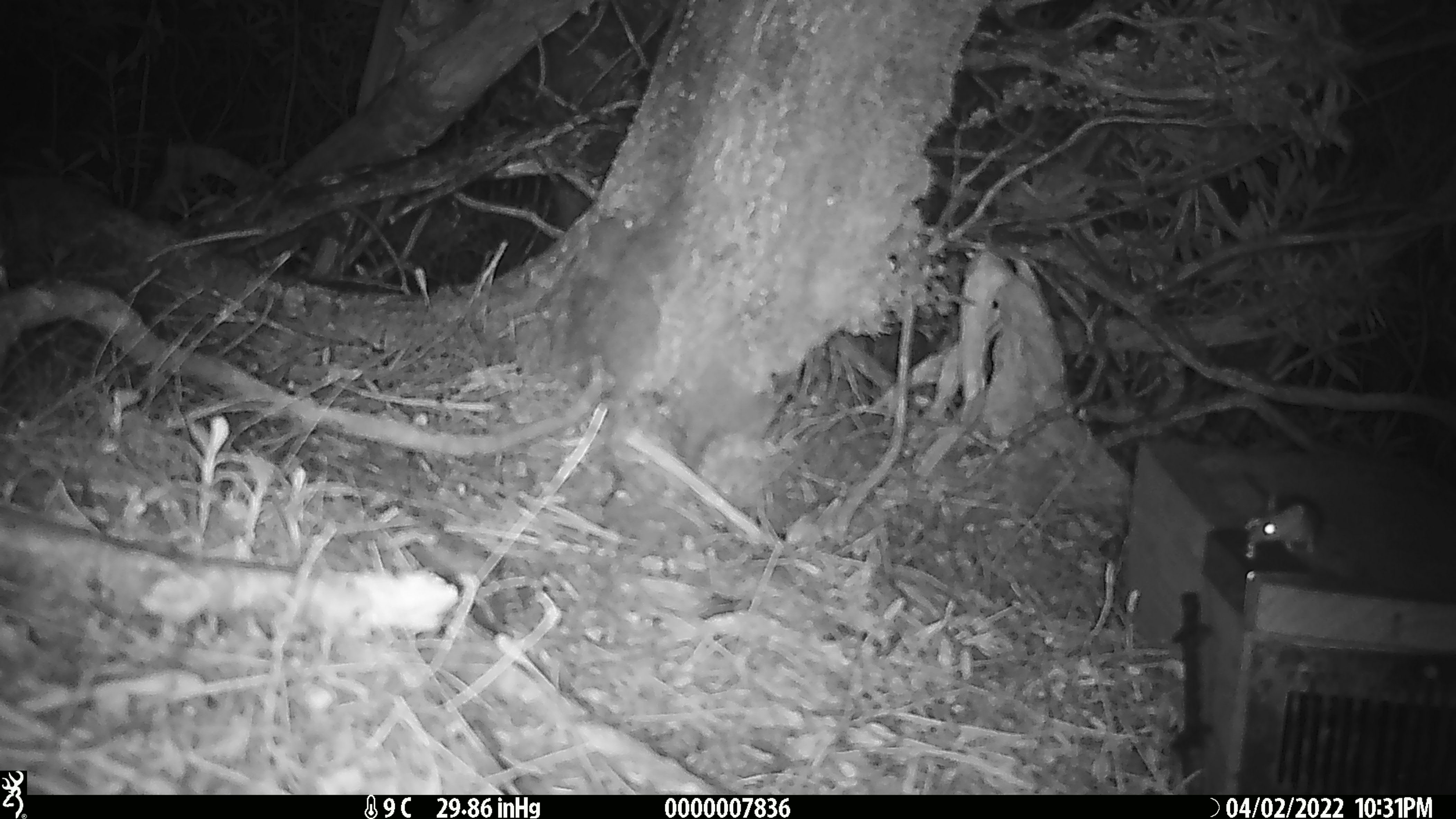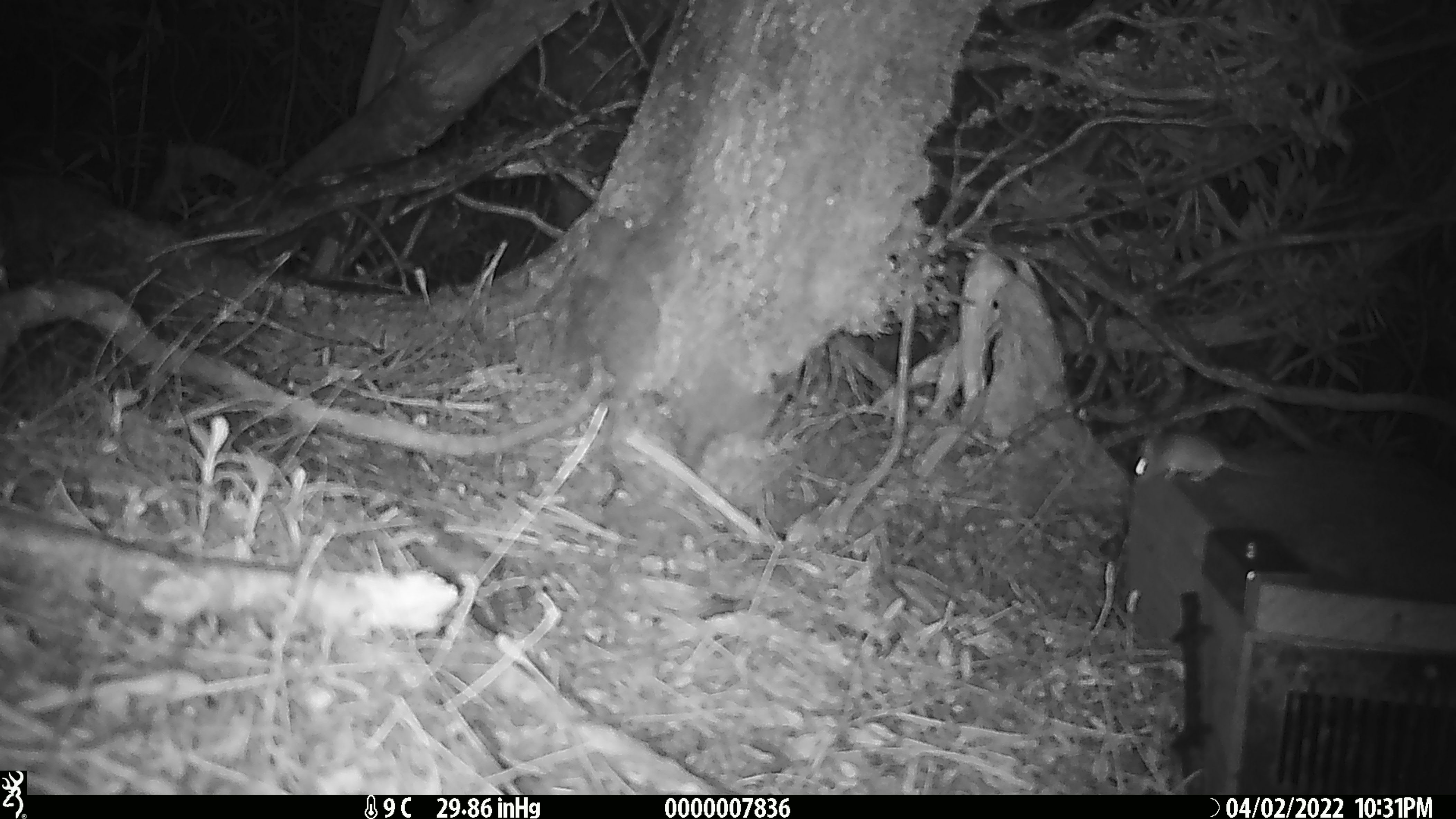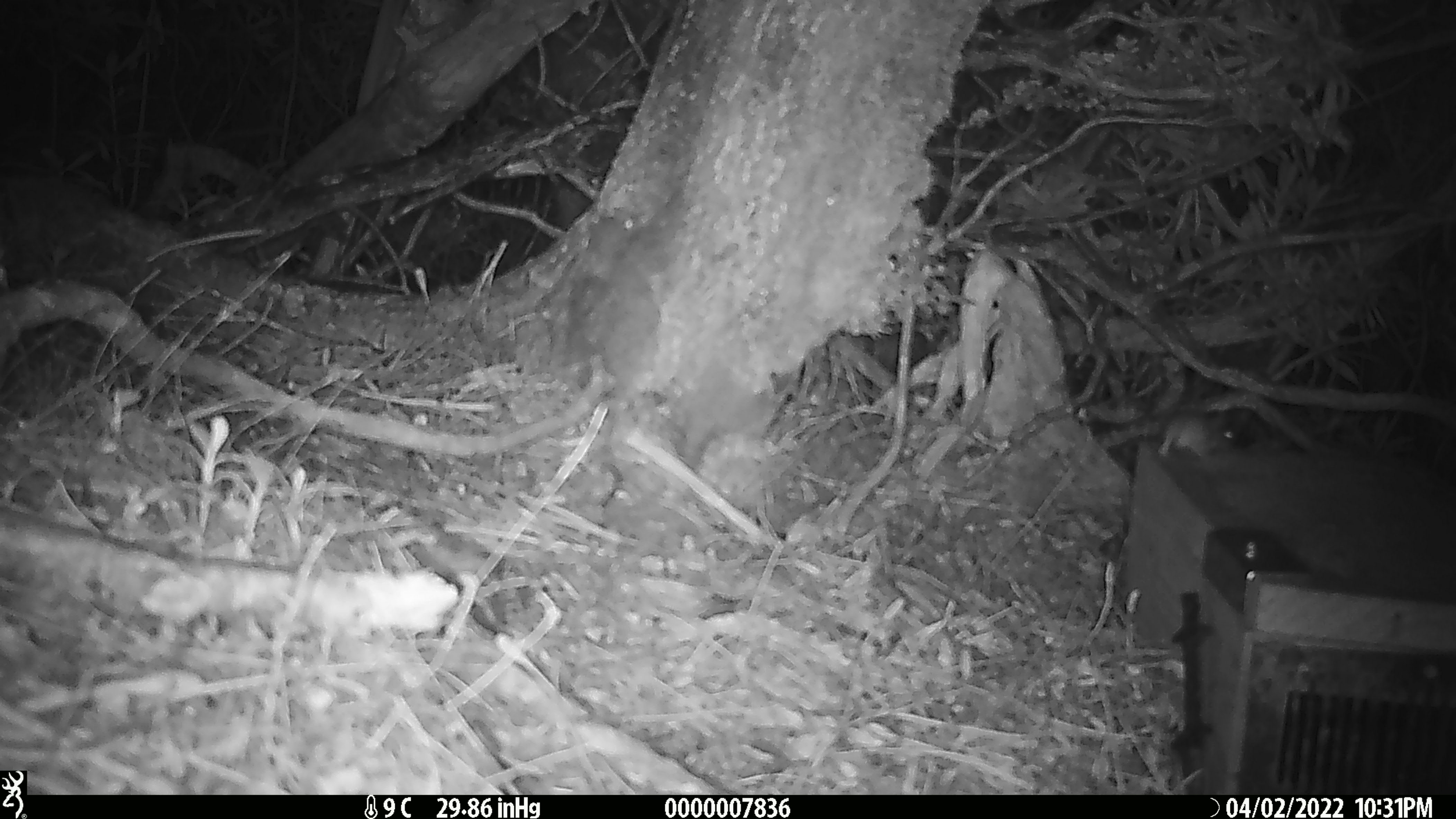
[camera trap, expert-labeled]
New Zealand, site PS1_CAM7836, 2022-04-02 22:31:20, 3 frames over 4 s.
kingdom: Animalia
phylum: Chordata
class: Mammalia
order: Rodentia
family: Muridae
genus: Mus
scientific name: Mus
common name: mouse